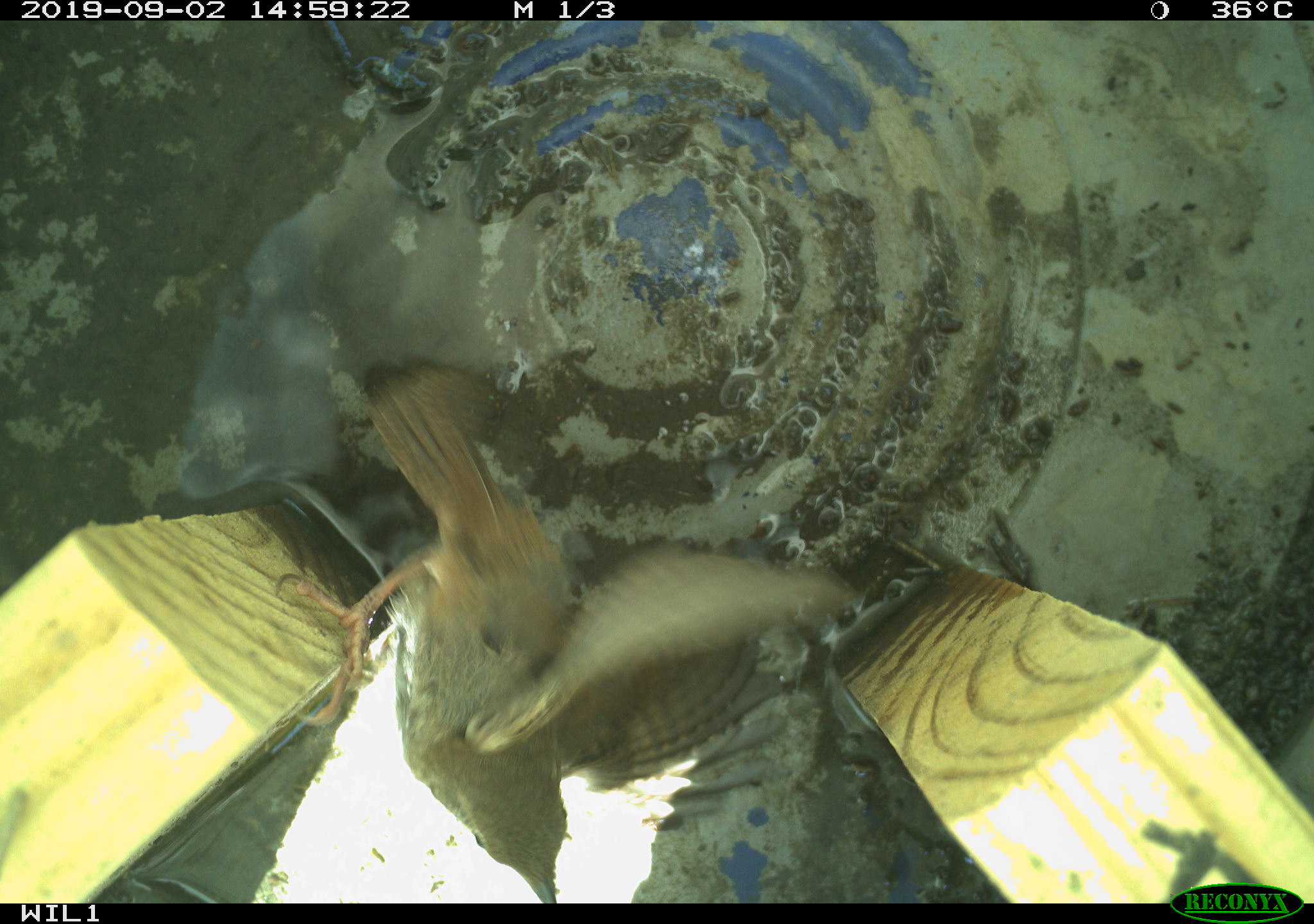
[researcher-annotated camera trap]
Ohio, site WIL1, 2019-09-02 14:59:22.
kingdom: Animalia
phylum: Chordata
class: Aves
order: Passeriformes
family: Troglodytidae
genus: Troglodytes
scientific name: Troglodytes aedon aedon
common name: northern house wren